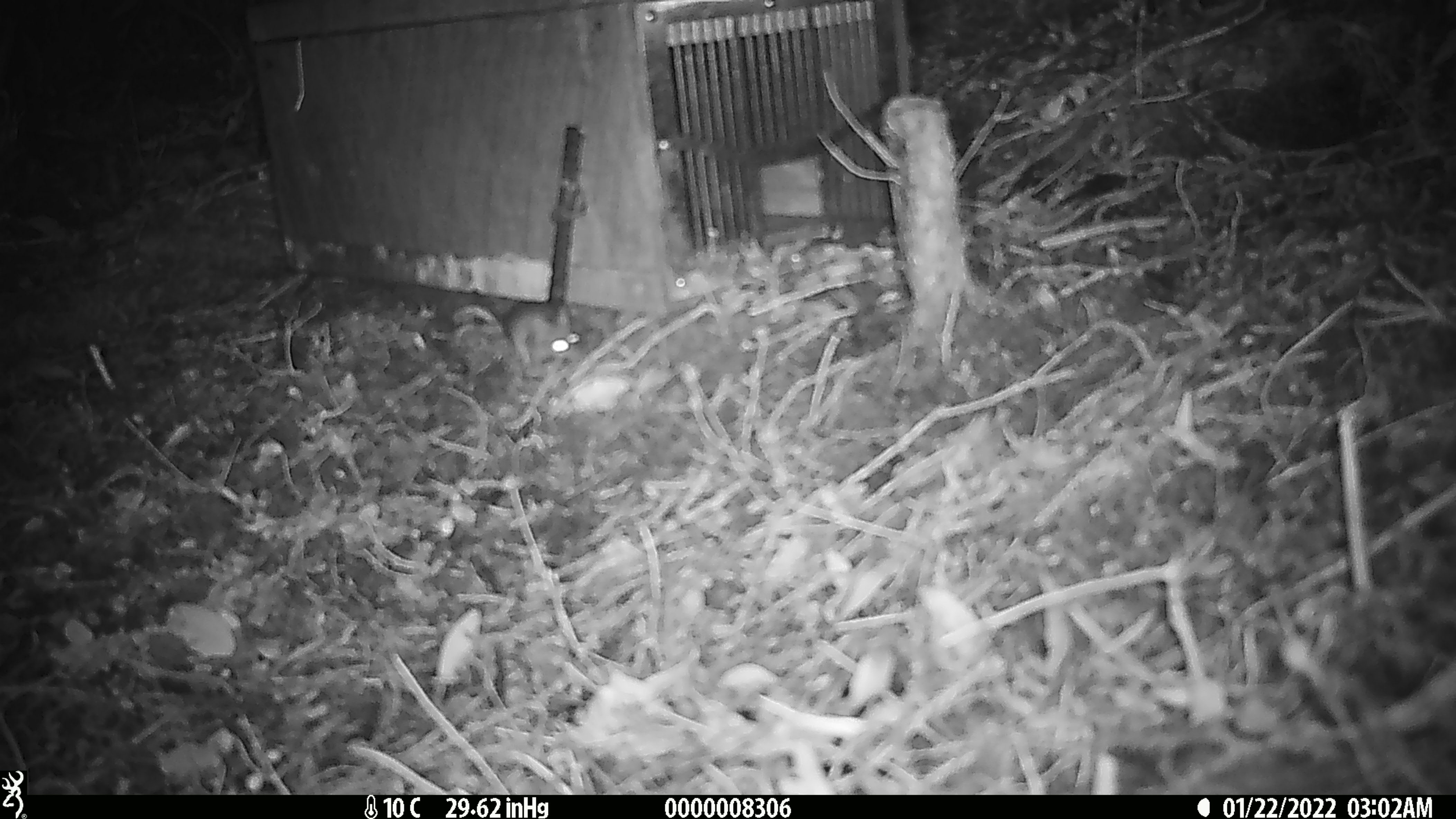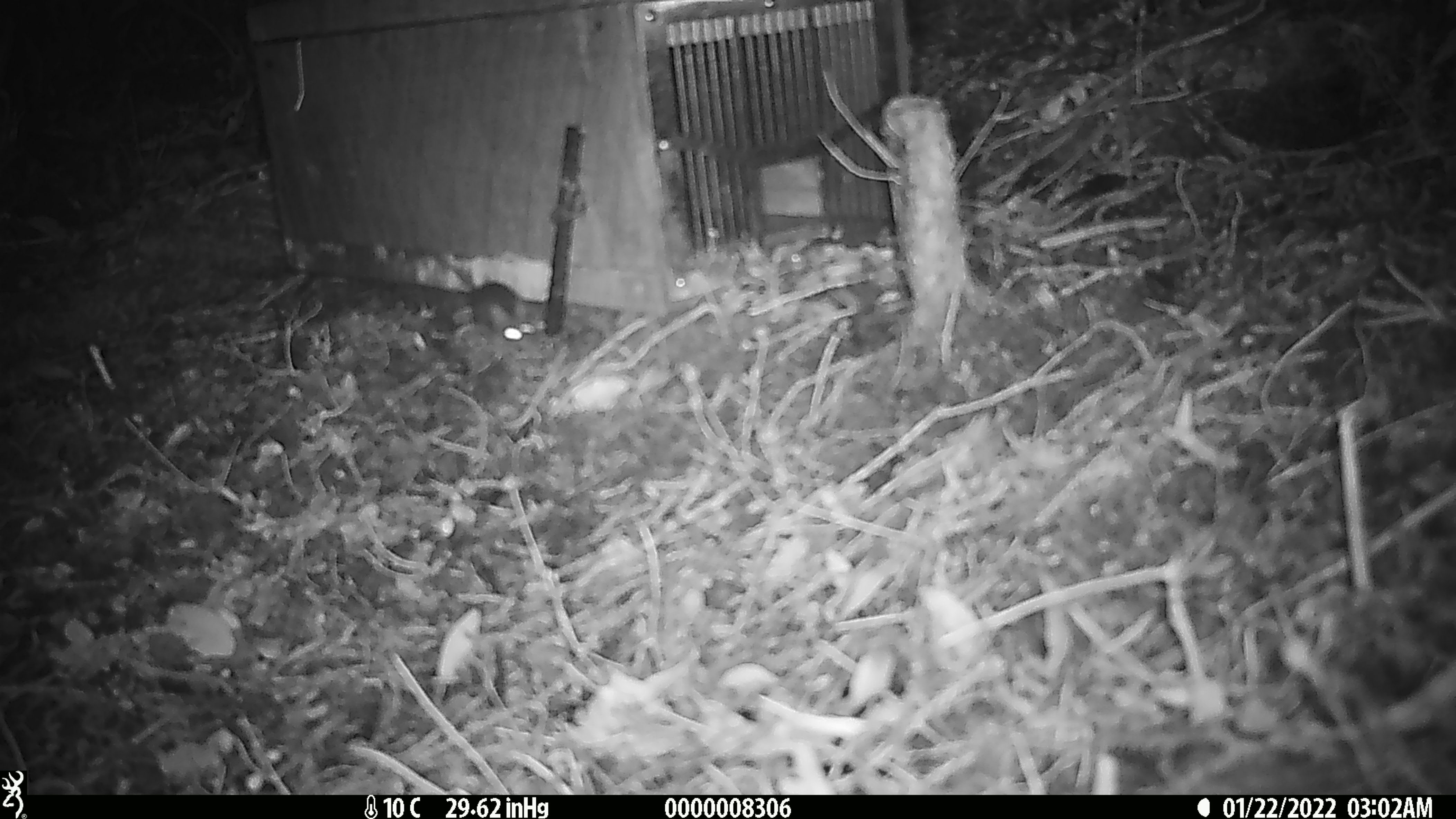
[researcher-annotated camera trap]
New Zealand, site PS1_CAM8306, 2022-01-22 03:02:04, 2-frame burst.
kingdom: Animalia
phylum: Chordata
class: Mammalia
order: Rodentia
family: Muridae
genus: Mus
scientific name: Mus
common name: mouse